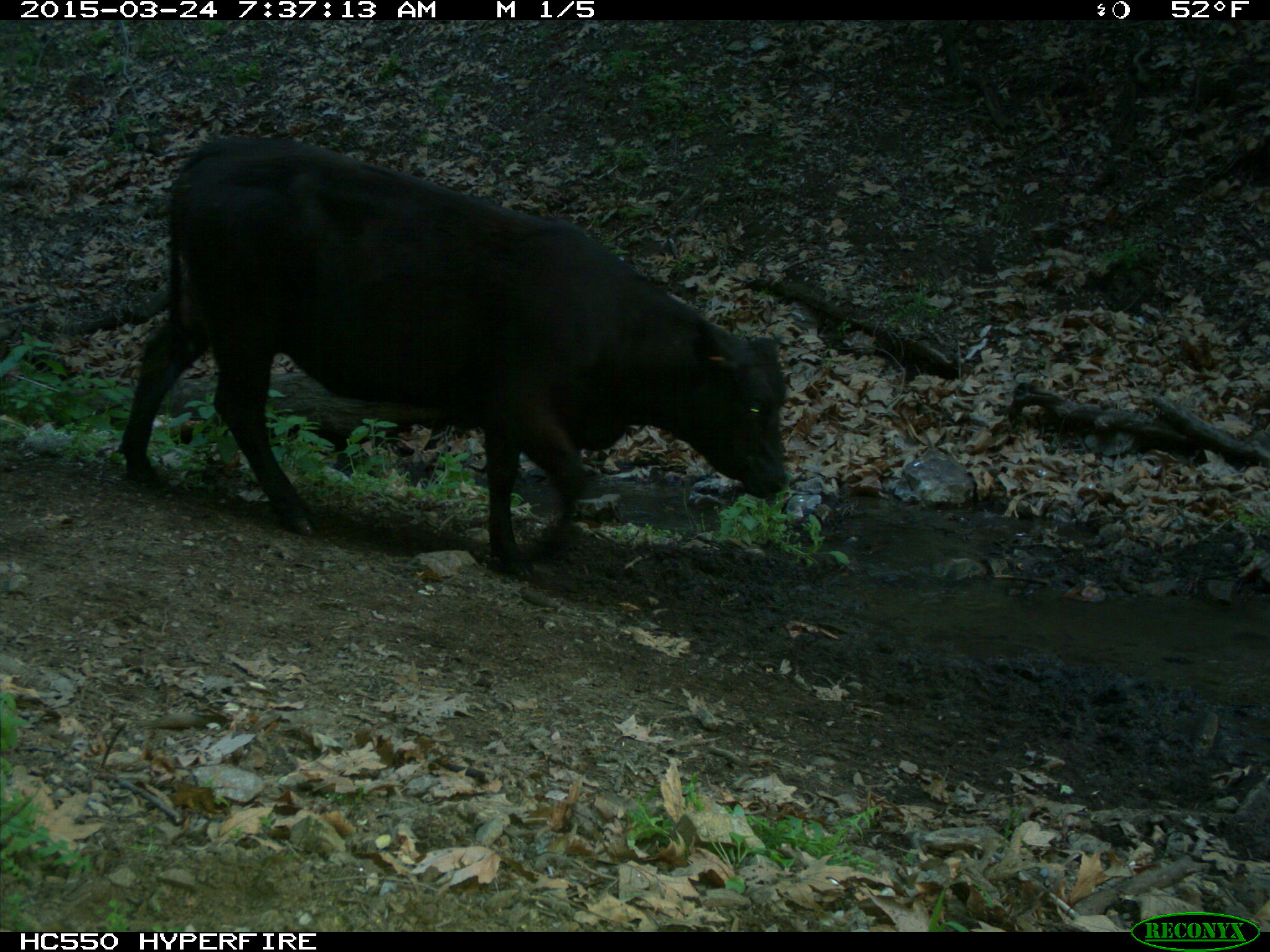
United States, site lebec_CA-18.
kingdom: Animalia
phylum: Chordata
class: Mammalia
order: Artiodactyla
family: Bovidae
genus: Bos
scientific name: Bos taurus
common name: domestic cow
Bos taurus (domestic cow).